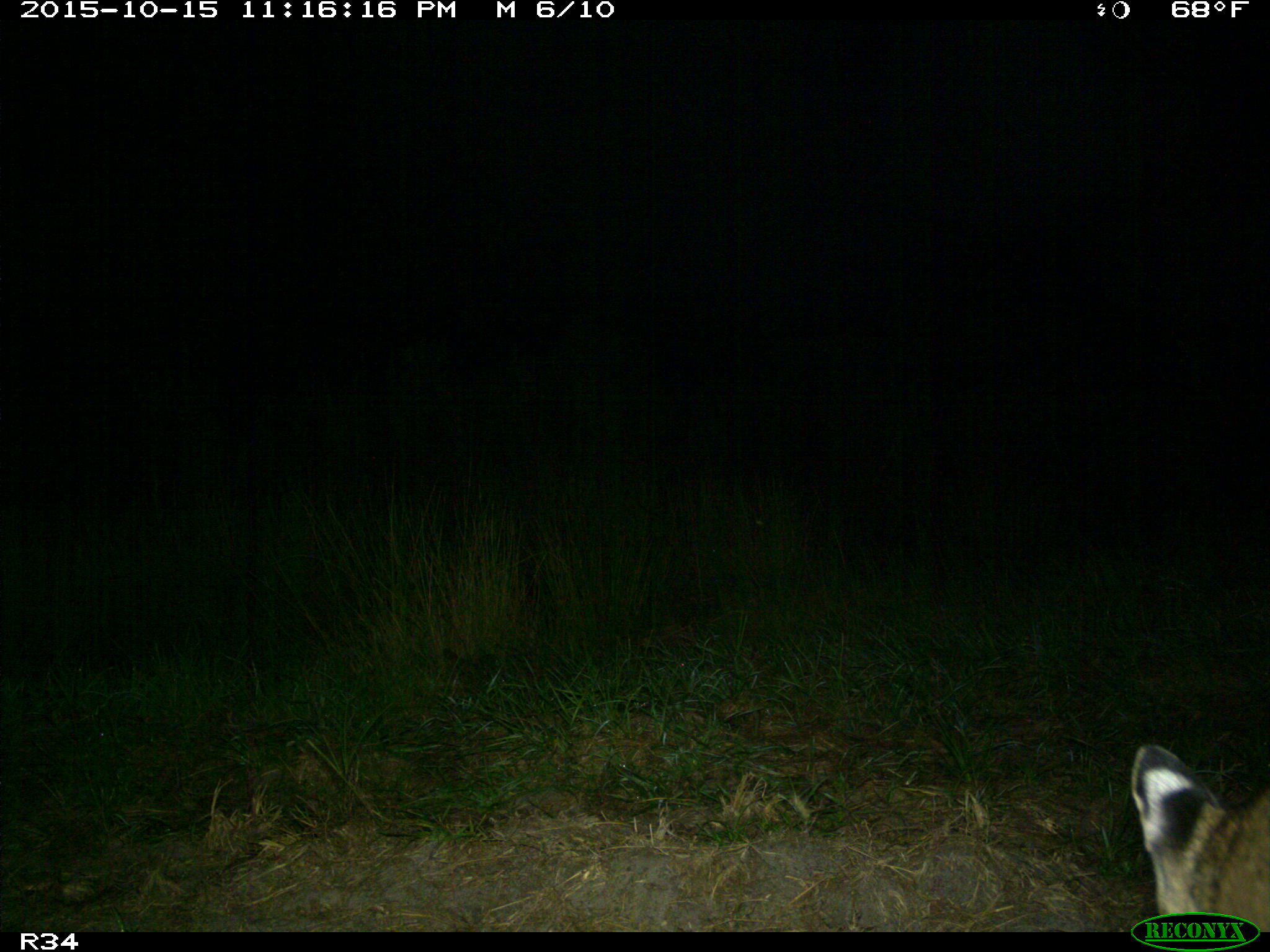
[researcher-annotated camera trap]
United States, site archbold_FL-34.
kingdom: Animalia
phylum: Chordata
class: Mammalia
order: Carnivora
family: Felidae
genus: Lynx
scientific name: Lynx rufus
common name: bobcat